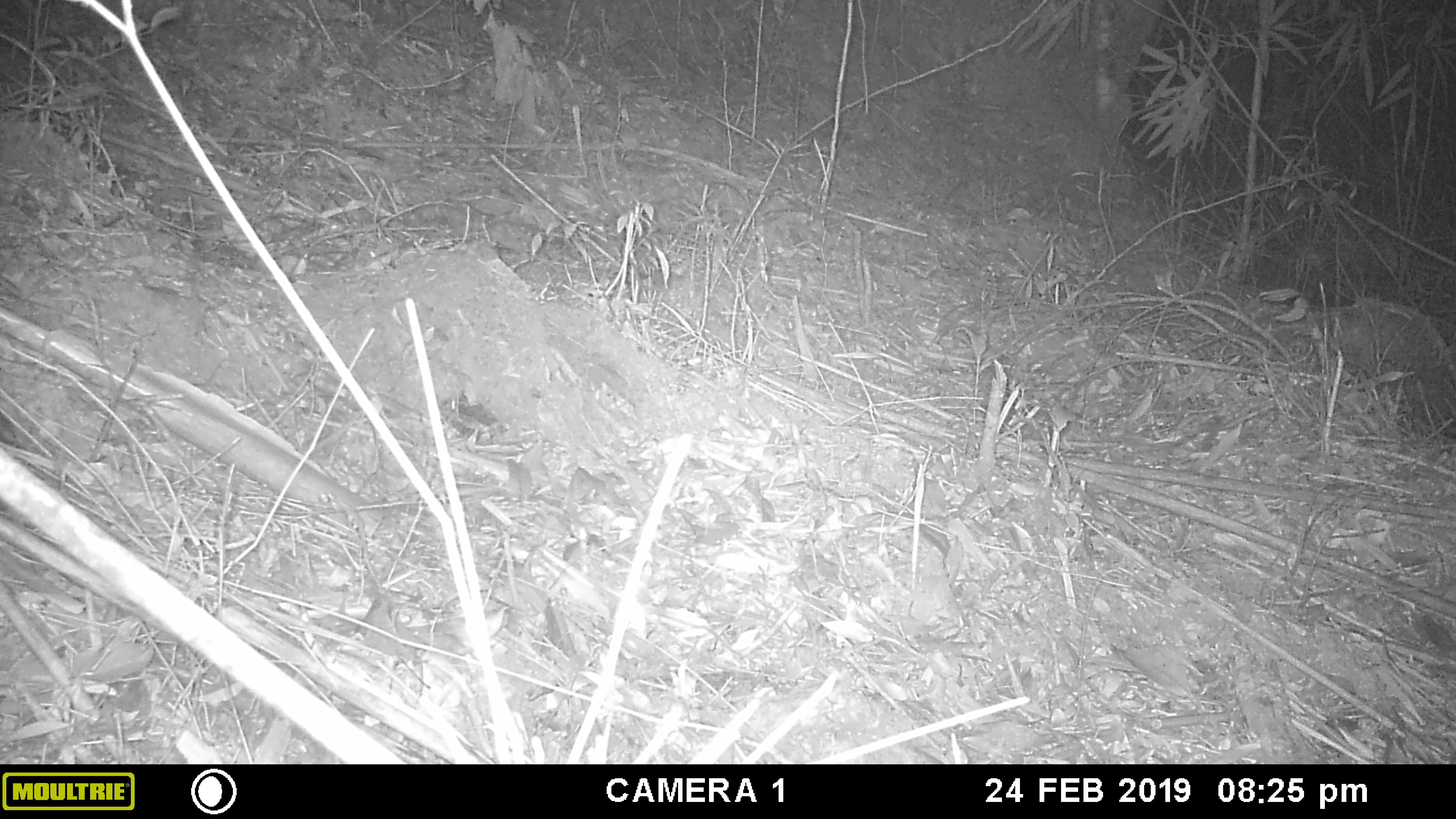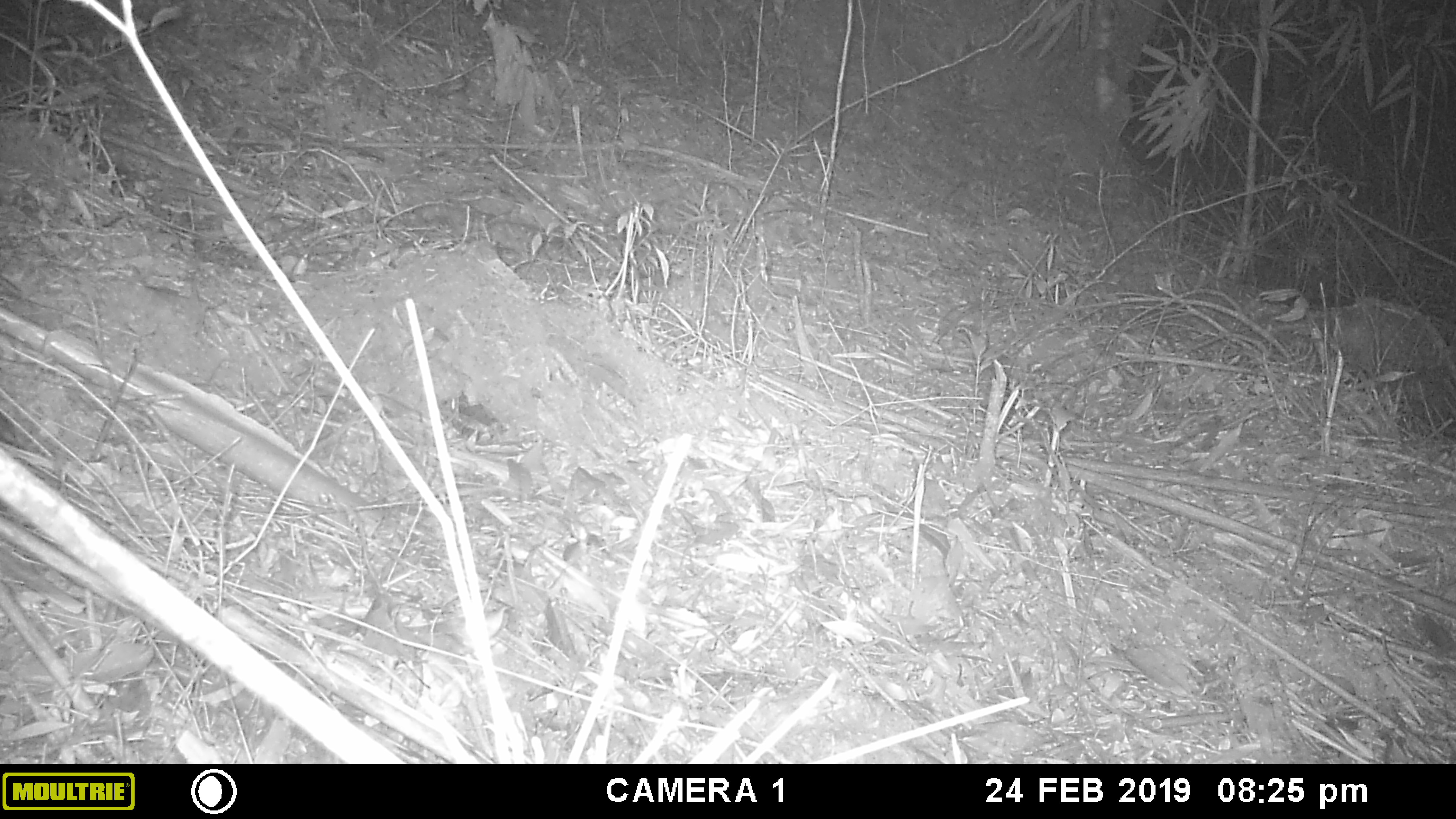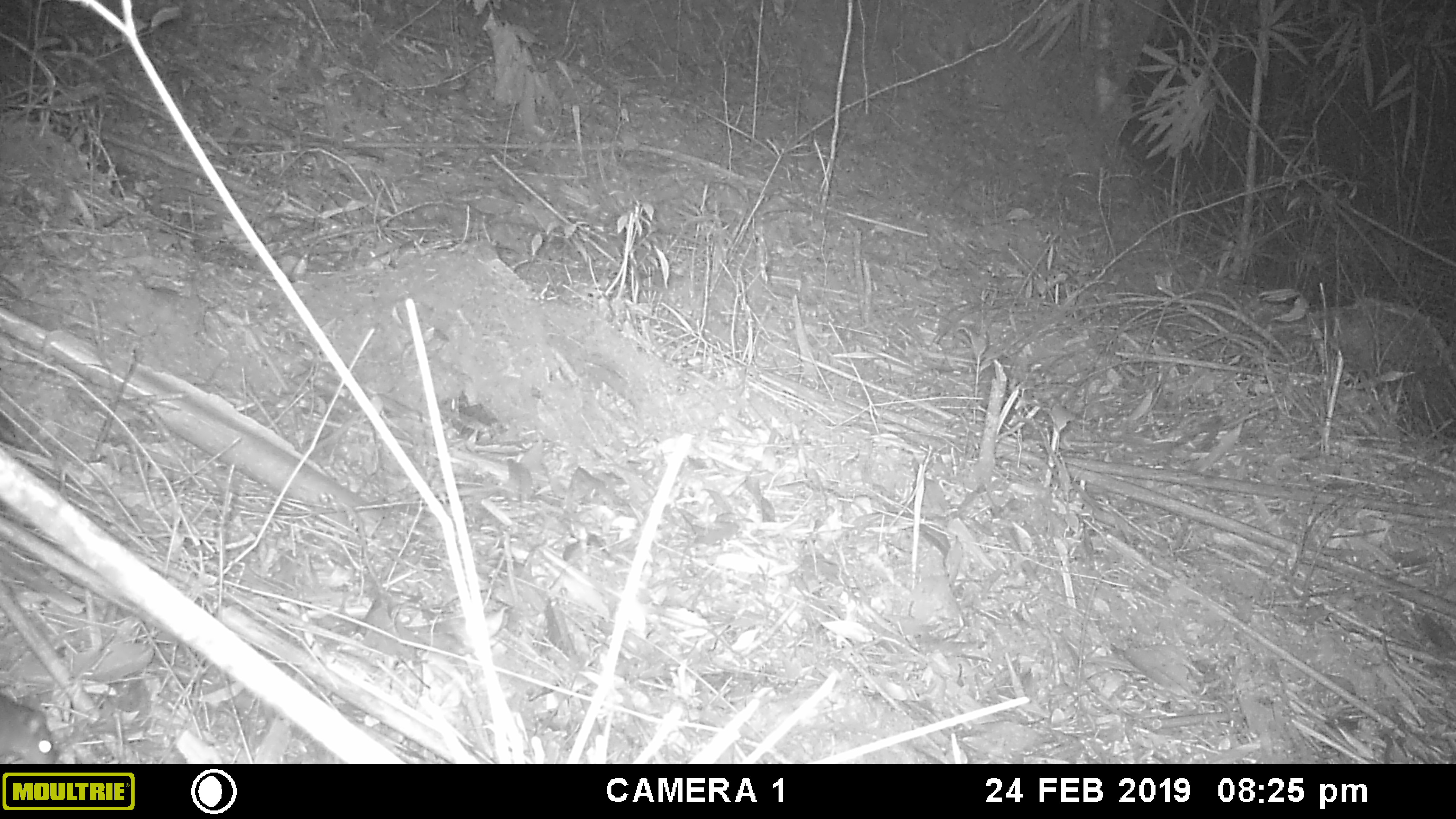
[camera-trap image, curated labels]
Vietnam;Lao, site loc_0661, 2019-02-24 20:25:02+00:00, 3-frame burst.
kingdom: Animalia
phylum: Chordata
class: Mammalia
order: Rodentia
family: Muridae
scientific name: Muridae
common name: old-world mice and rats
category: unidentified murid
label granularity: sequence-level